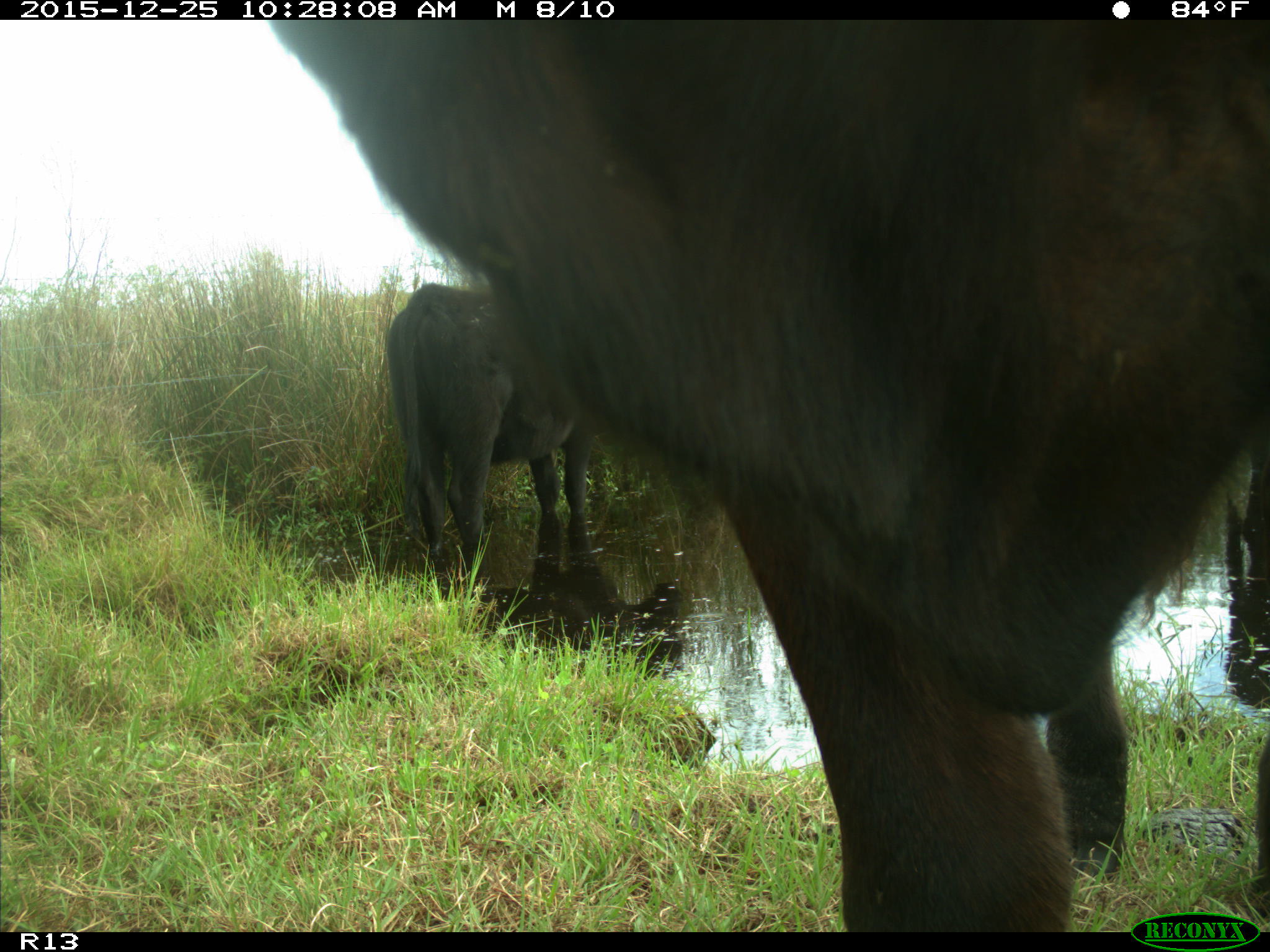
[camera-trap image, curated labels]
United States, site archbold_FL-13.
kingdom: Animalia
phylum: Chordata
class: Mammalia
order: Artiodactyla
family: Bovidae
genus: Bos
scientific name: Bos taurus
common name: domestic cow